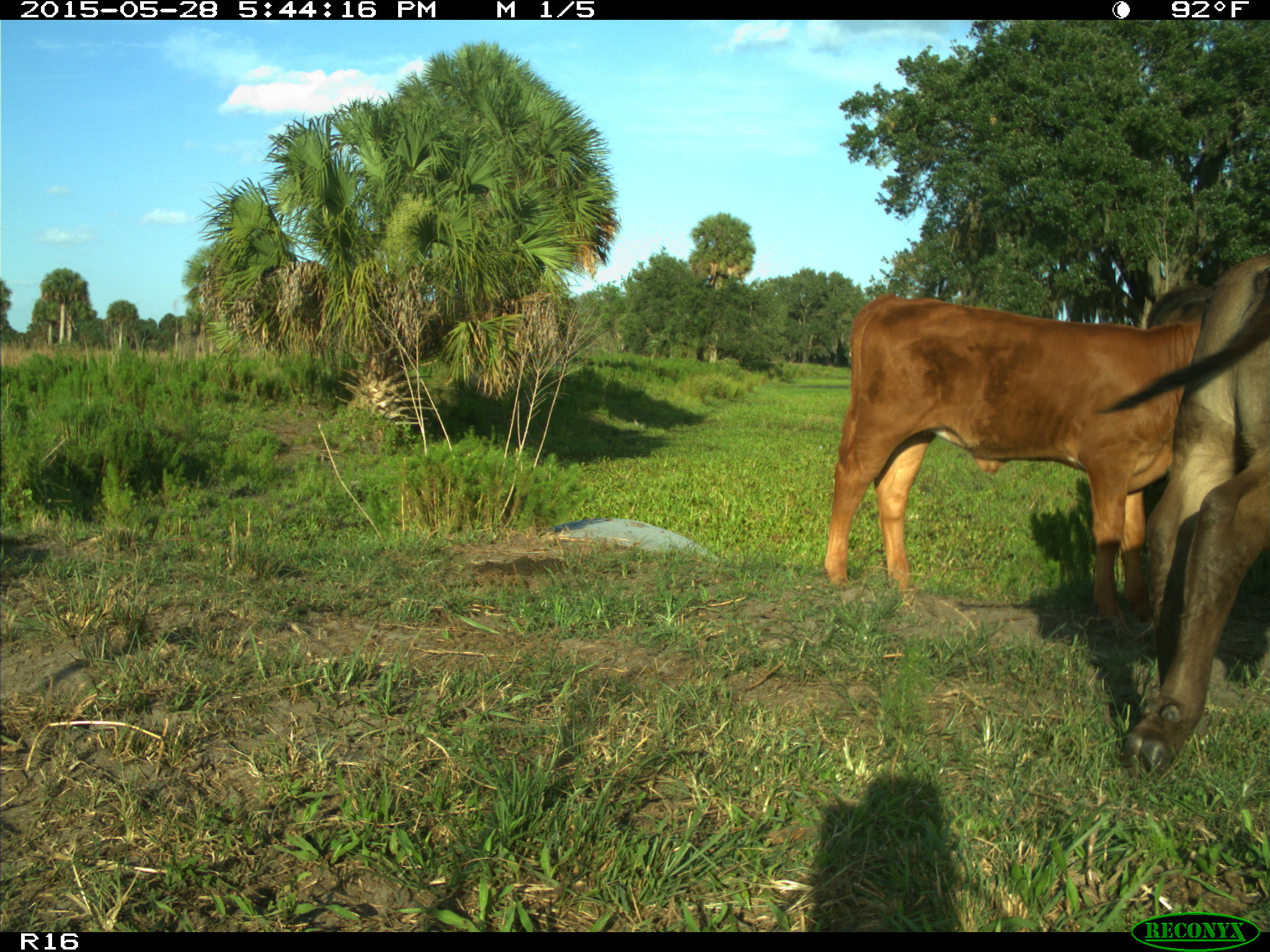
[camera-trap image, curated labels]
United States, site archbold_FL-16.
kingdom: Animalia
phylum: Chordata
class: Mammalia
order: Artiodactyla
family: Bovidae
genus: Bos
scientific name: Bos taurus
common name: domestic cow